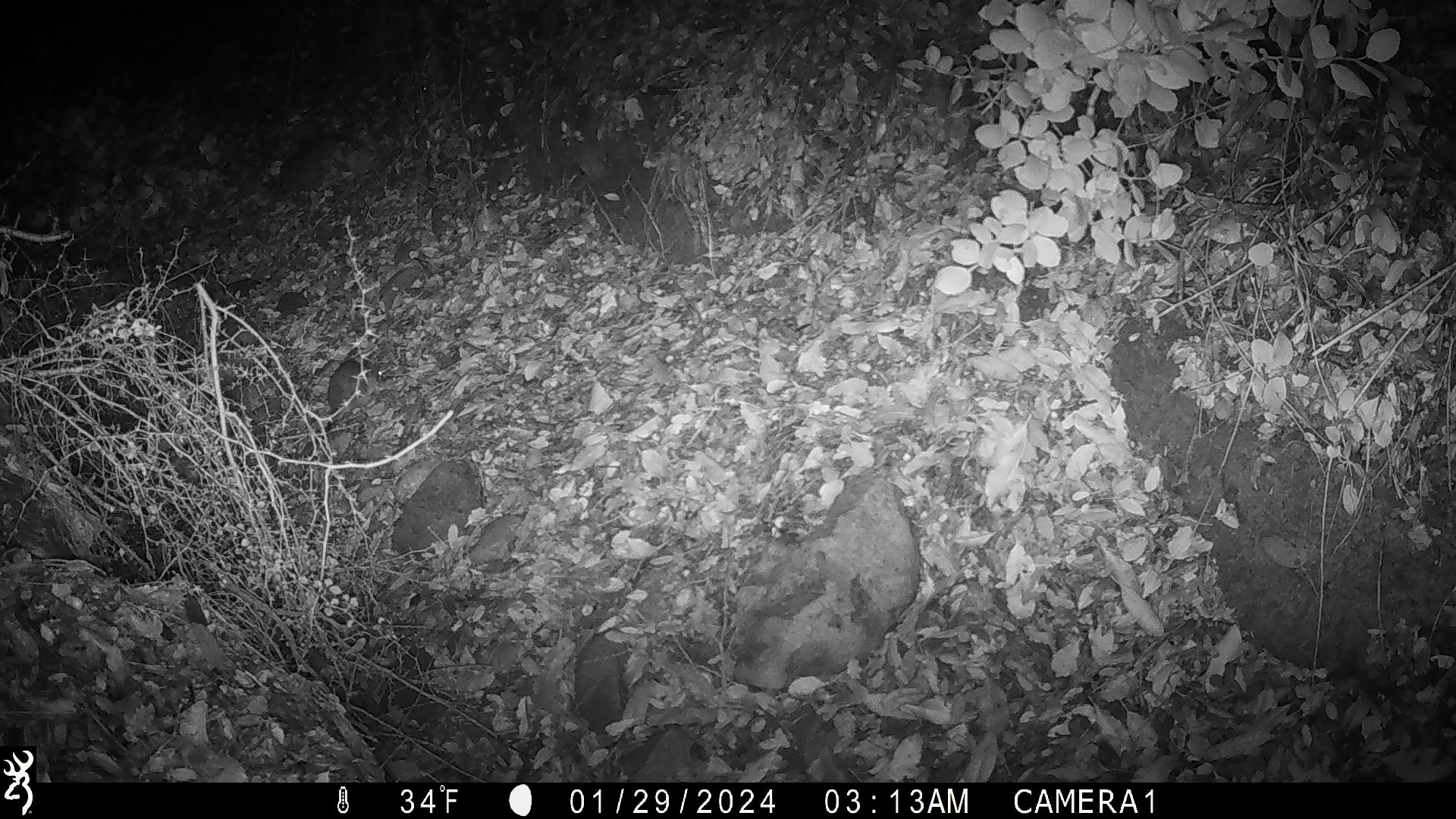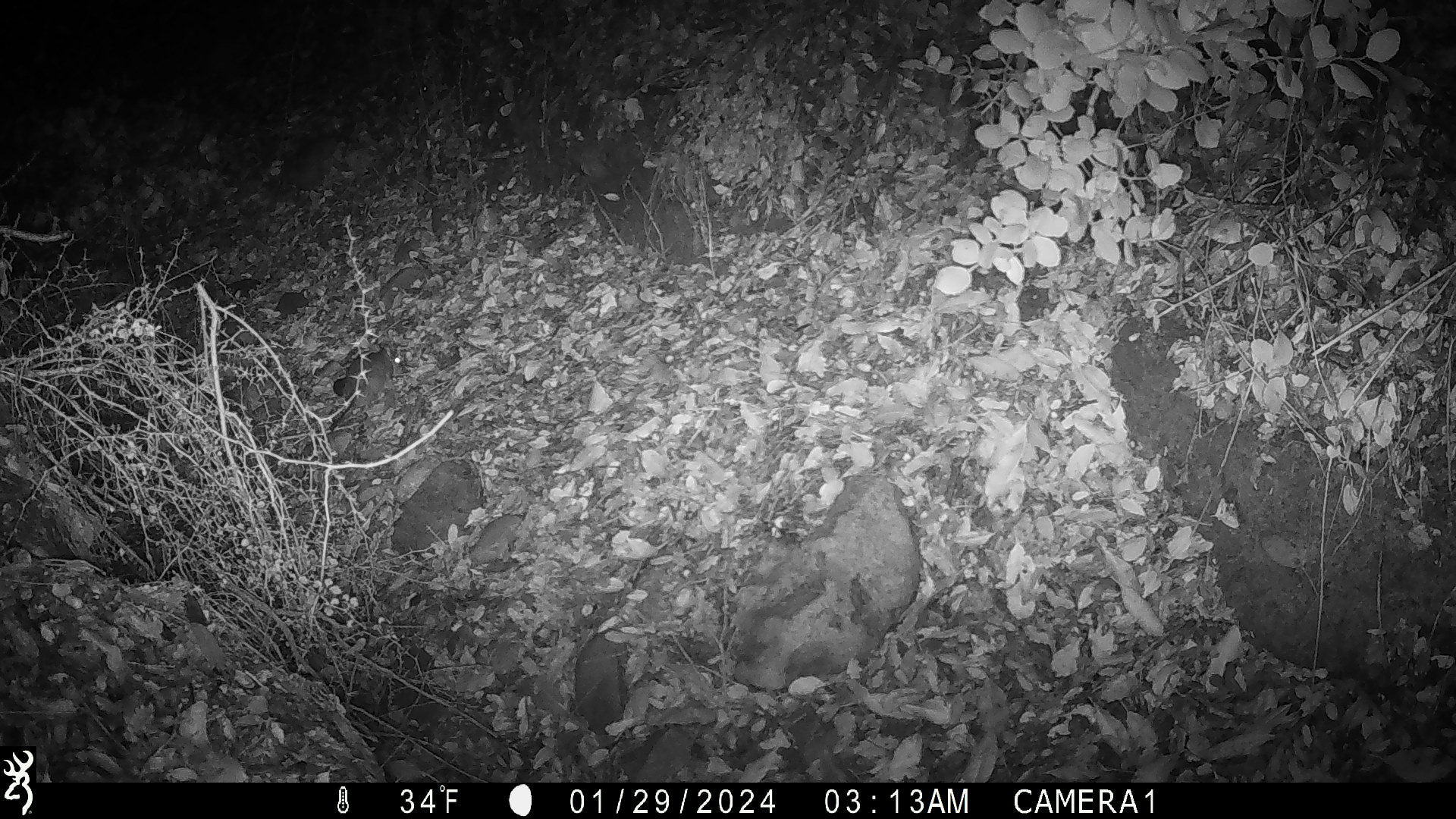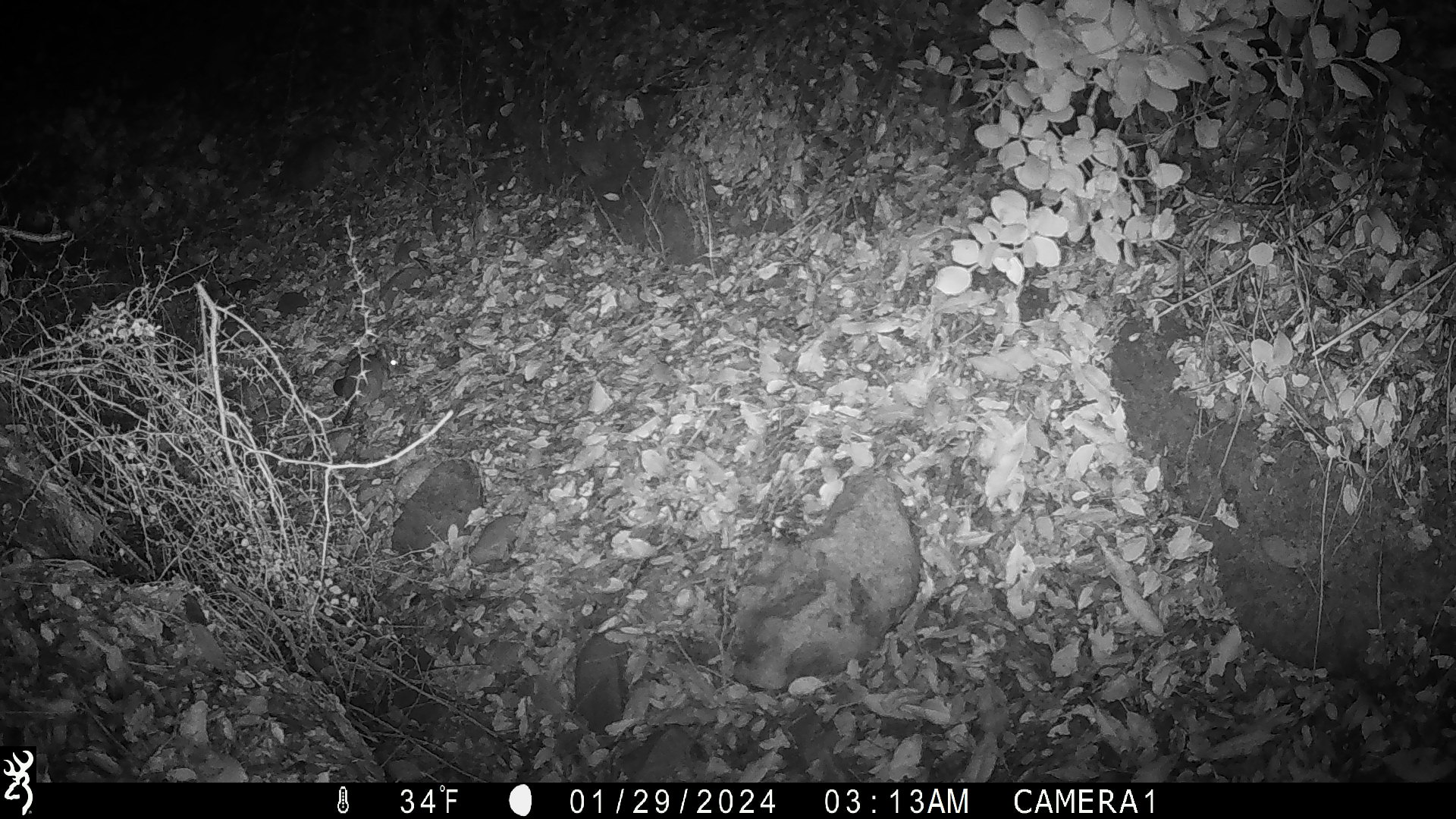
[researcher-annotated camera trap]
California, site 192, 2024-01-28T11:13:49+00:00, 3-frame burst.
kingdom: Animalia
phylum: Chordata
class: Mammalia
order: Rodentia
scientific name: Rodentia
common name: mouse or rat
Mouse or rat (Rodentia).